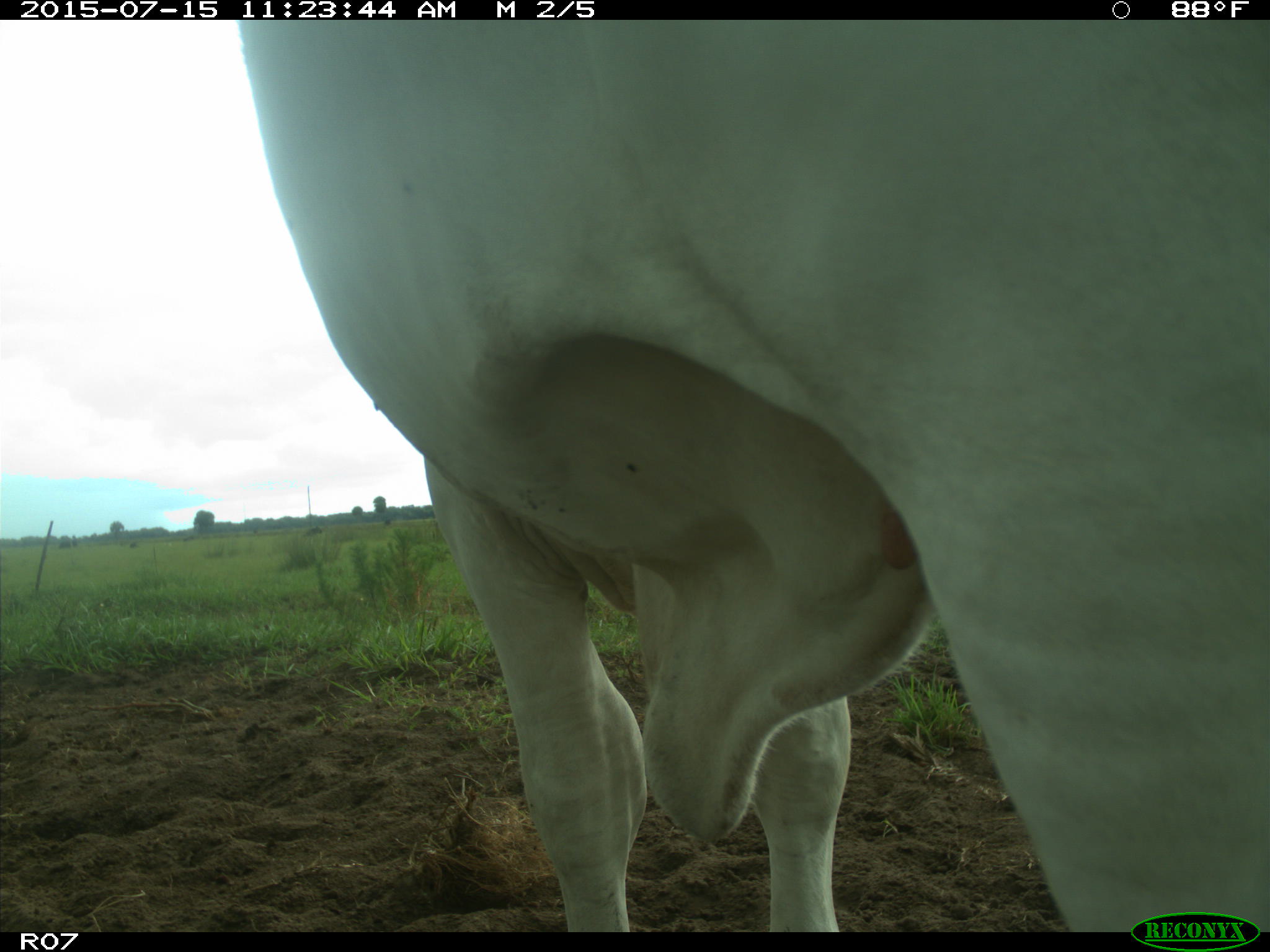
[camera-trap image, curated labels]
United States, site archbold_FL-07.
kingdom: Animalia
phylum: Chordata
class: Mammalia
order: Artiodactyla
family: Bovidae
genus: Bos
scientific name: Bos taurus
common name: domestic cow